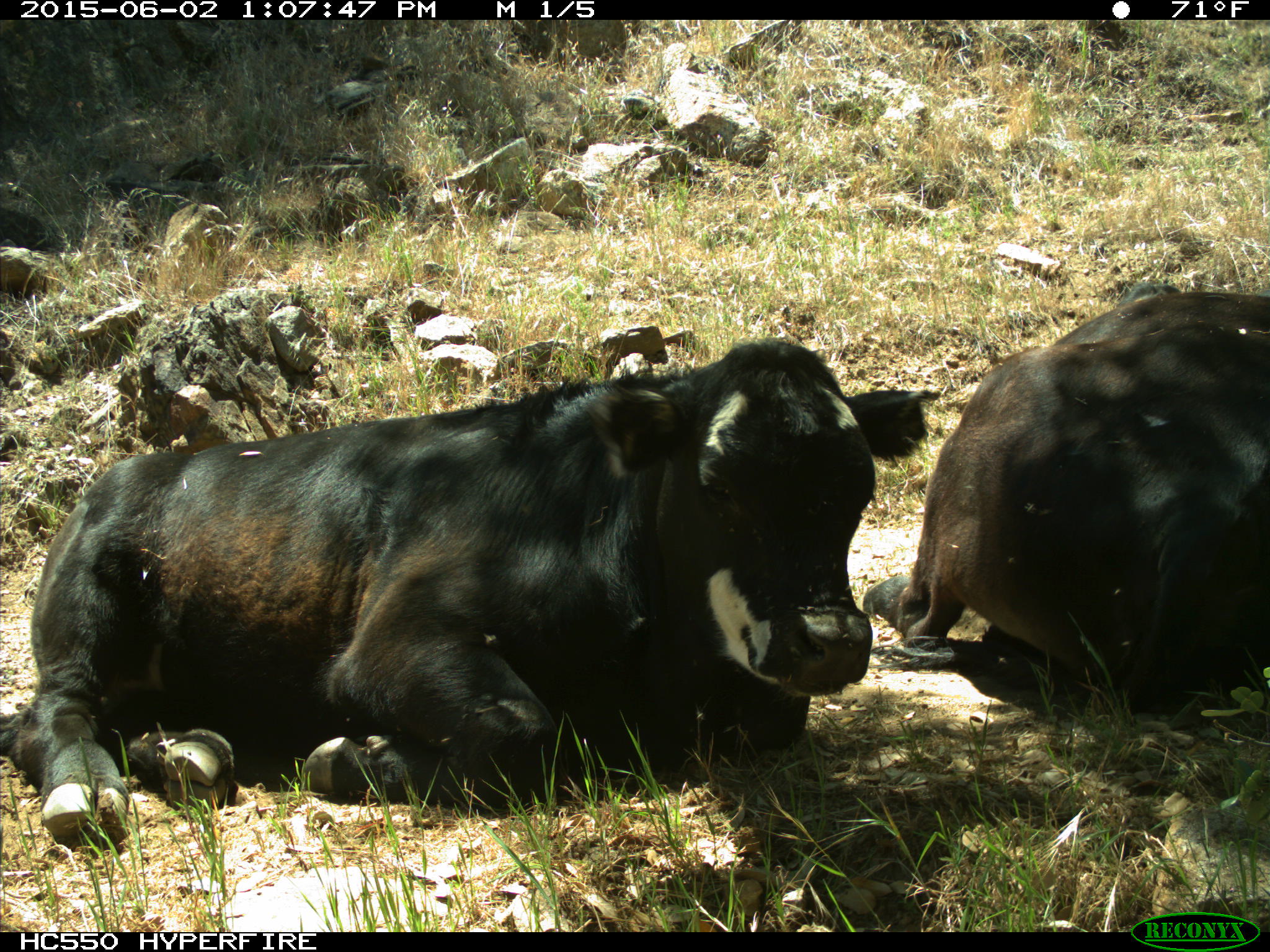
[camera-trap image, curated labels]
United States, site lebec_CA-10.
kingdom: Animalia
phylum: Chordata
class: Mammalia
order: Artiodactyla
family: Bovidae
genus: Bos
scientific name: Bos taurus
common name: domestic cow